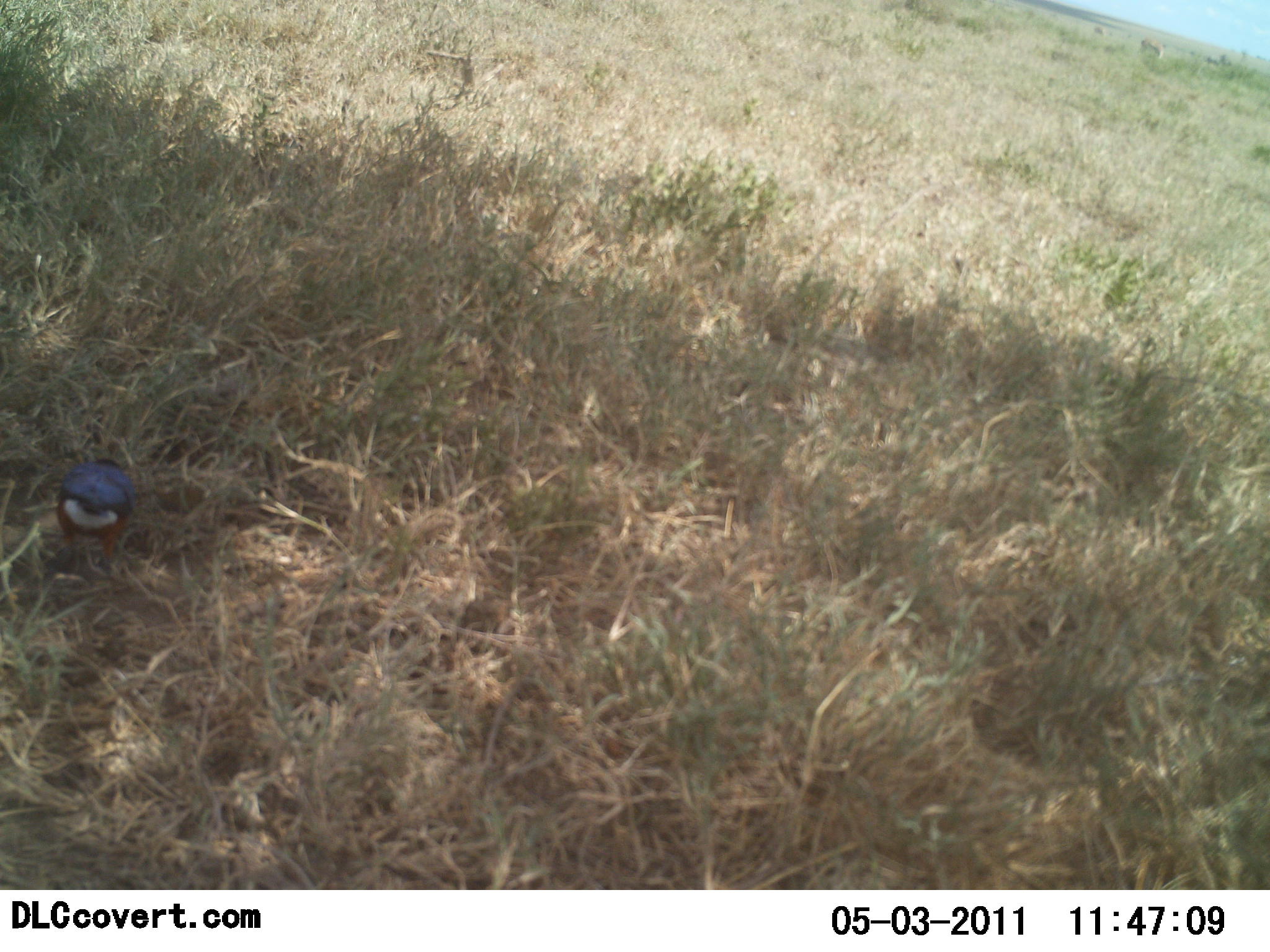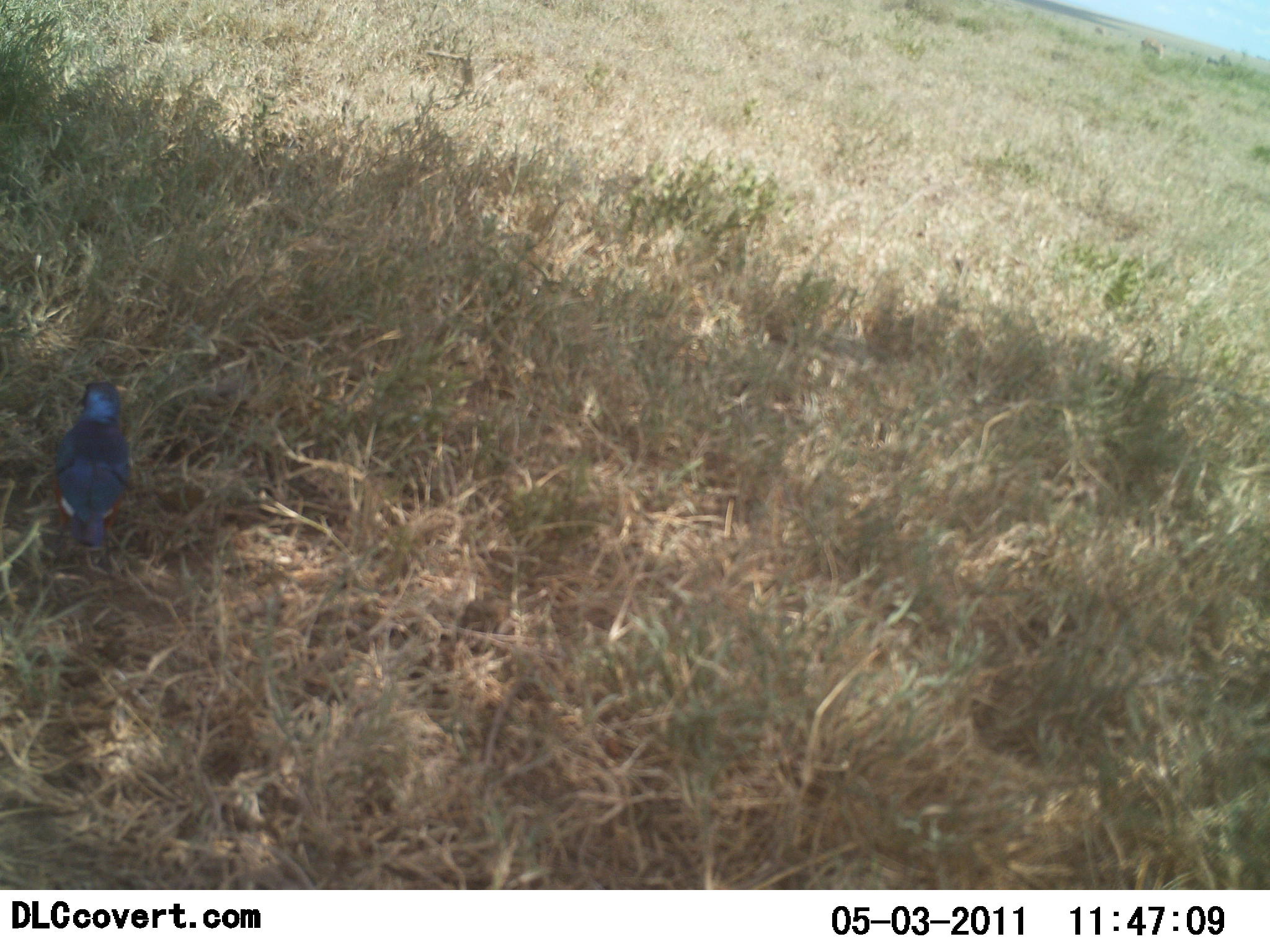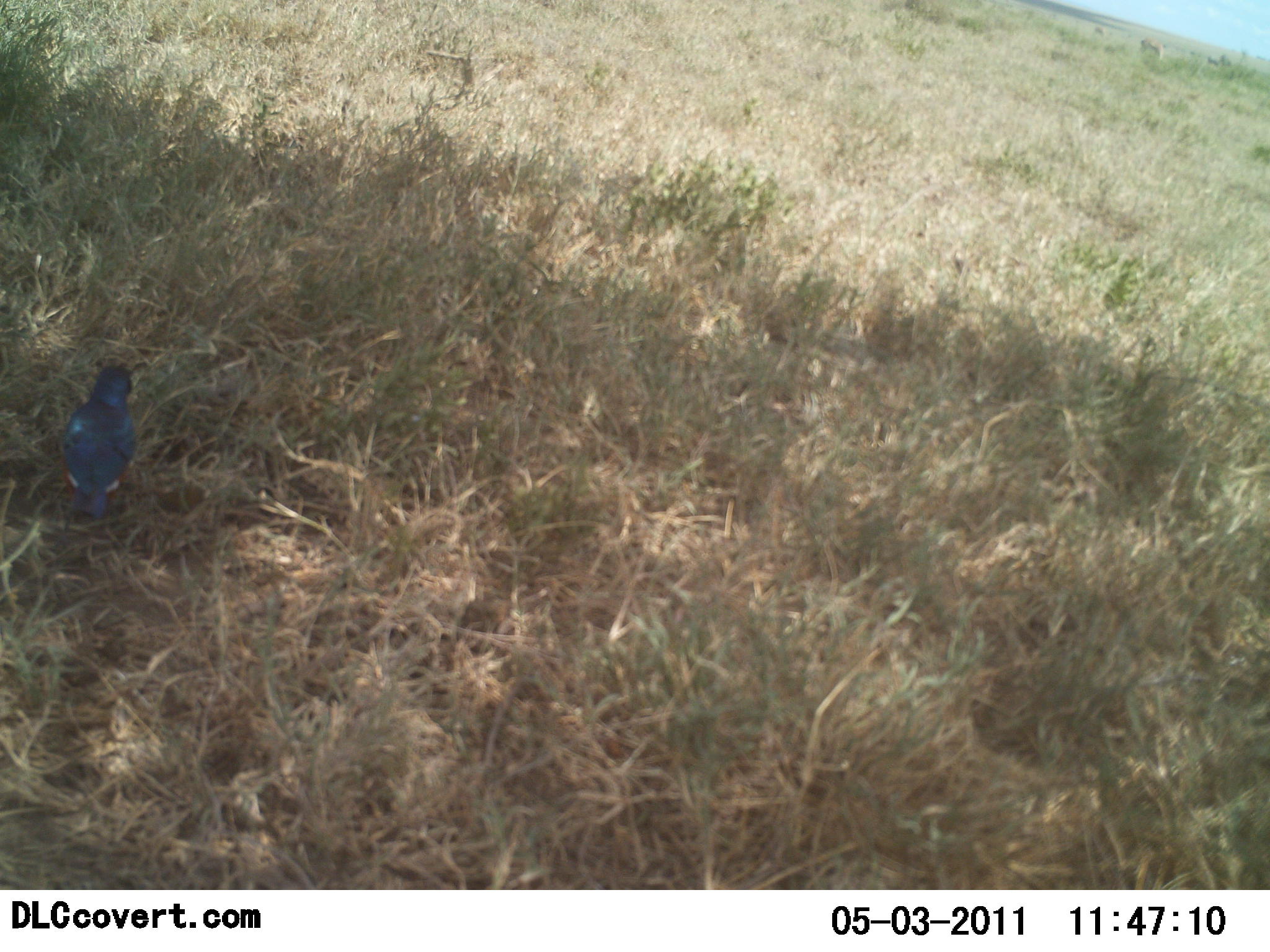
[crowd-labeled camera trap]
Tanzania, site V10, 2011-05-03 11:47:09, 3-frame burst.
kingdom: Animalia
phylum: Chordata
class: Aves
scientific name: Aves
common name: bird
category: otherbird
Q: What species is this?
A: Otherbird (bird) (Aves).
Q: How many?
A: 1.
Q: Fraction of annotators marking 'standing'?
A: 70%.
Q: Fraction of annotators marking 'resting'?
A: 0%.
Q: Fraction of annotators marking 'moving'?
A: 20%.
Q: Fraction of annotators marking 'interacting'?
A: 0%.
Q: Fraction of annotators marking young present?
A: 0%.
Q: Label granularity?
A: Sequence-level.